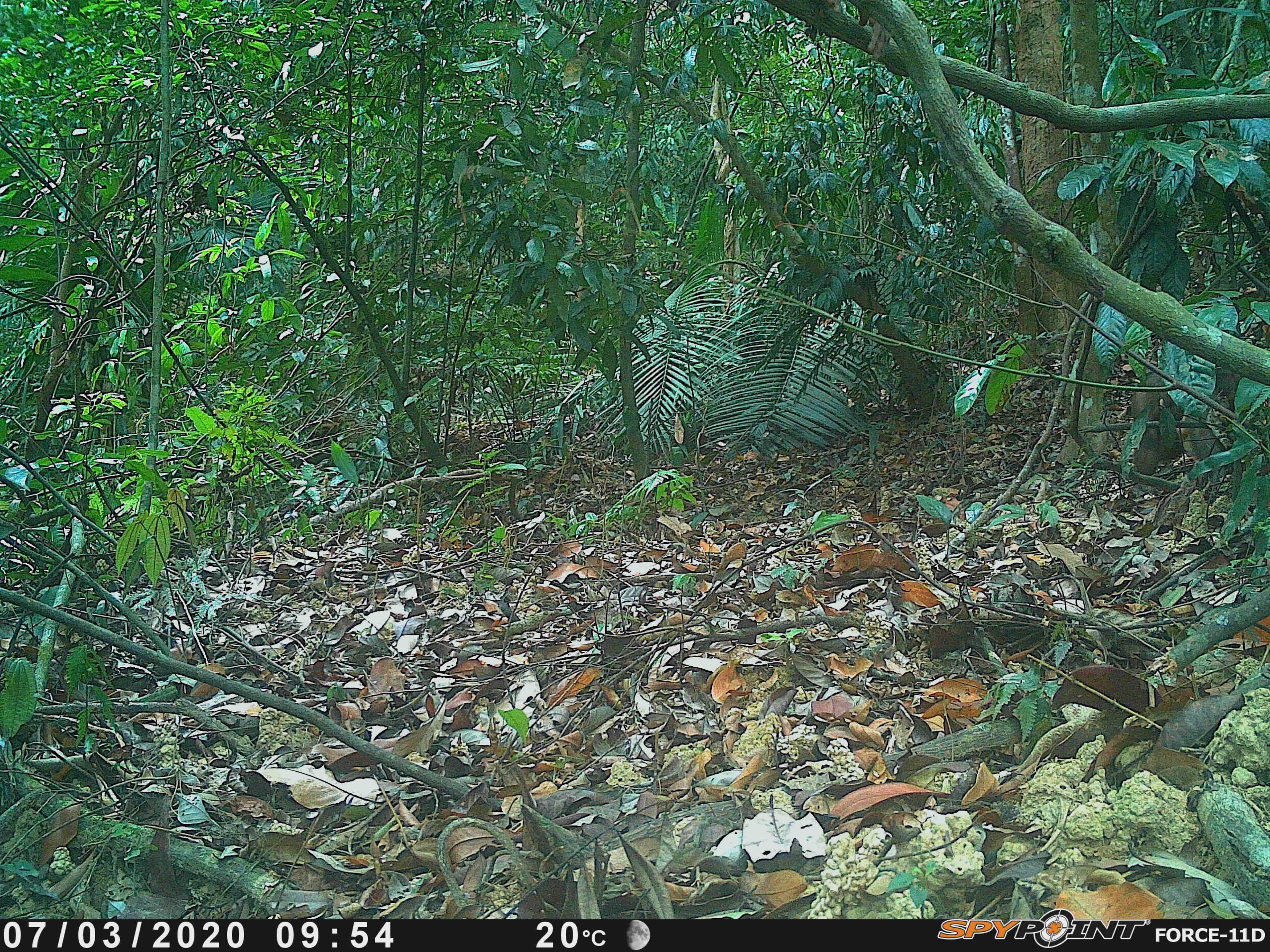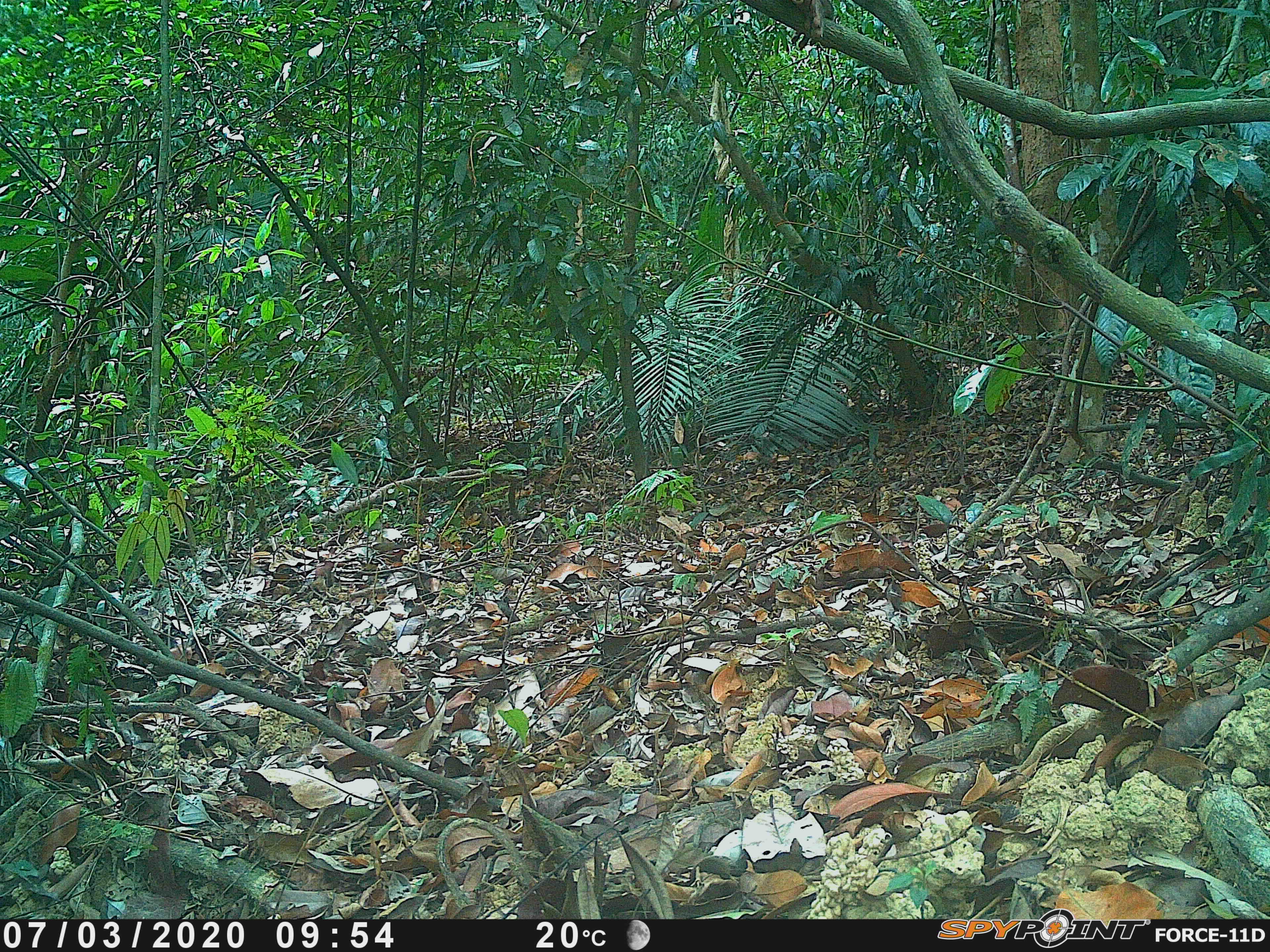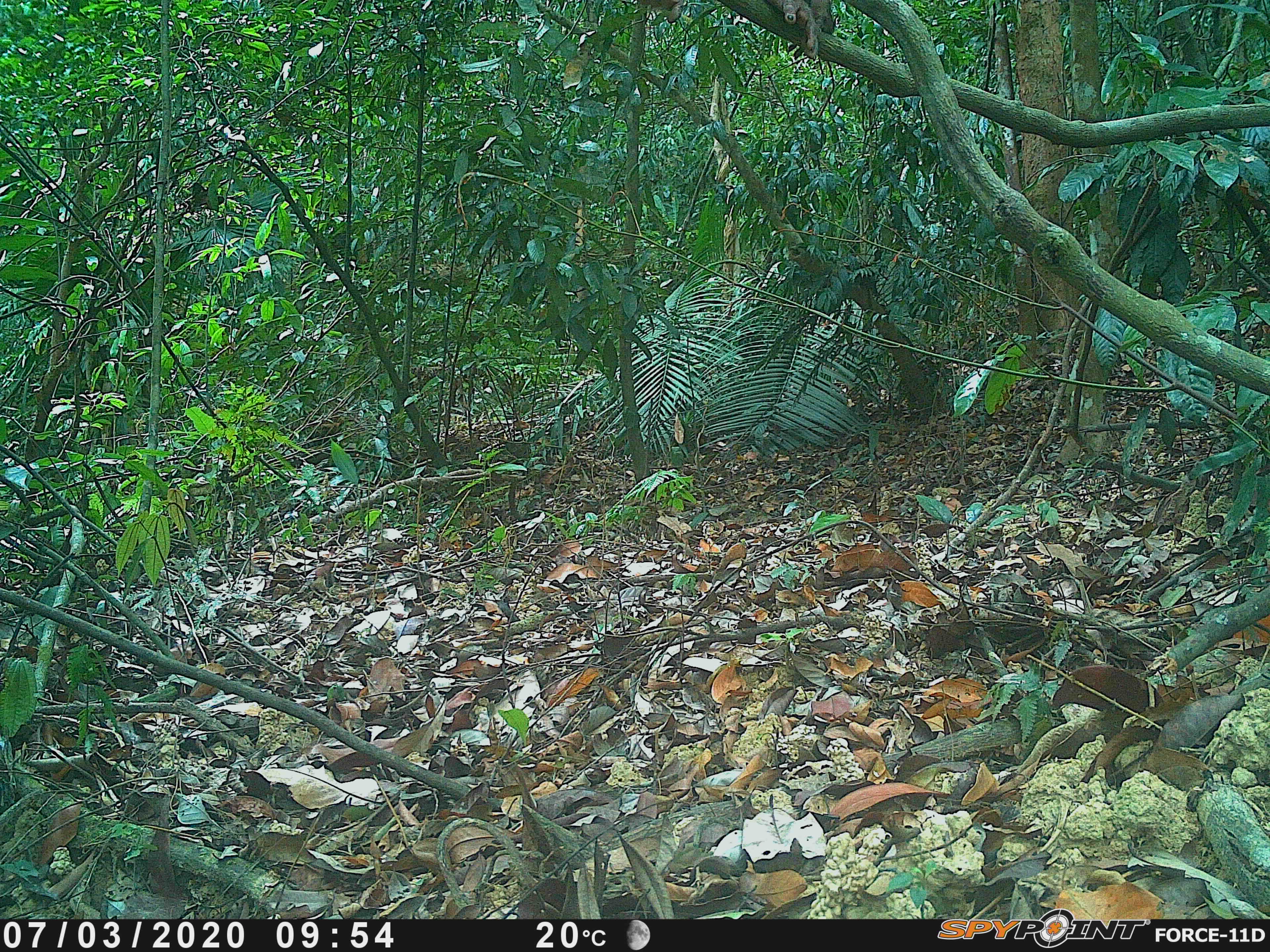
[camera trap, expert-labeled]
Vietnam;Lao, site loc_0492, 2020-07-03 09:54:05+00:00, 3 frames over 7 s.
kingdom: Animalia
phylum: Chordata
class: Mammalia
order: Primates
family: Cercopithecidae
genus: Macaca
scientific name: Macaca arctoides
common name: stump-tailed macaque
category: stump tailed macaque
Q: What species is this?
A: Stump tailed macaque (stump-tailed macaque) (Macaca arctoides).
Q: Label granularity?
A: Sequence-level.